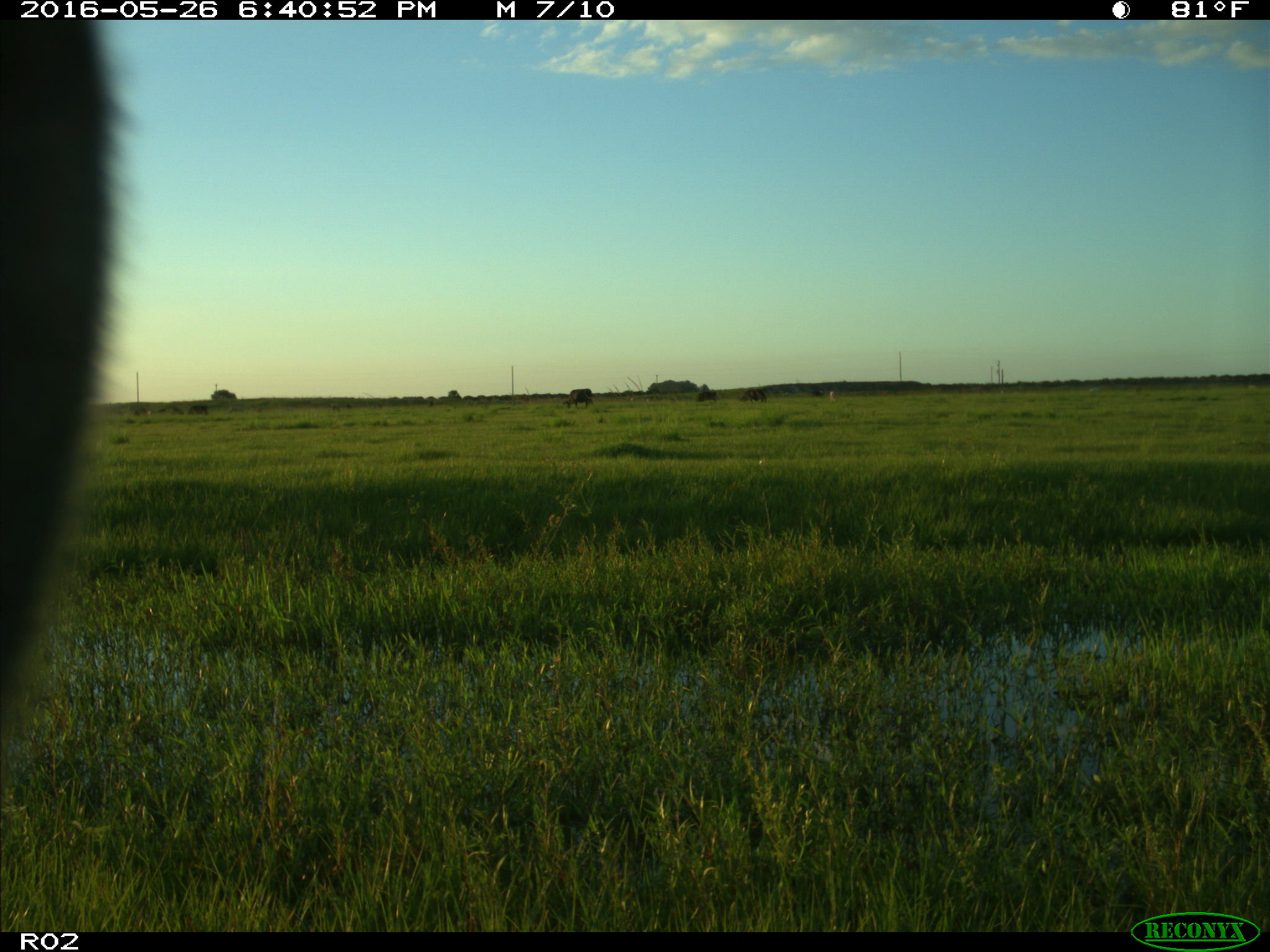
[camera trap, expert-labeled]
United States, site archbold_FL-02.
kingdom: Animalia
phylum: Chordata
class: Mammalia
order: Artiodactyla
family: Bovidae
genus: Bos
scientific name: Bos taurus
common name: domestic cow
Bos taurus (domestic cow).